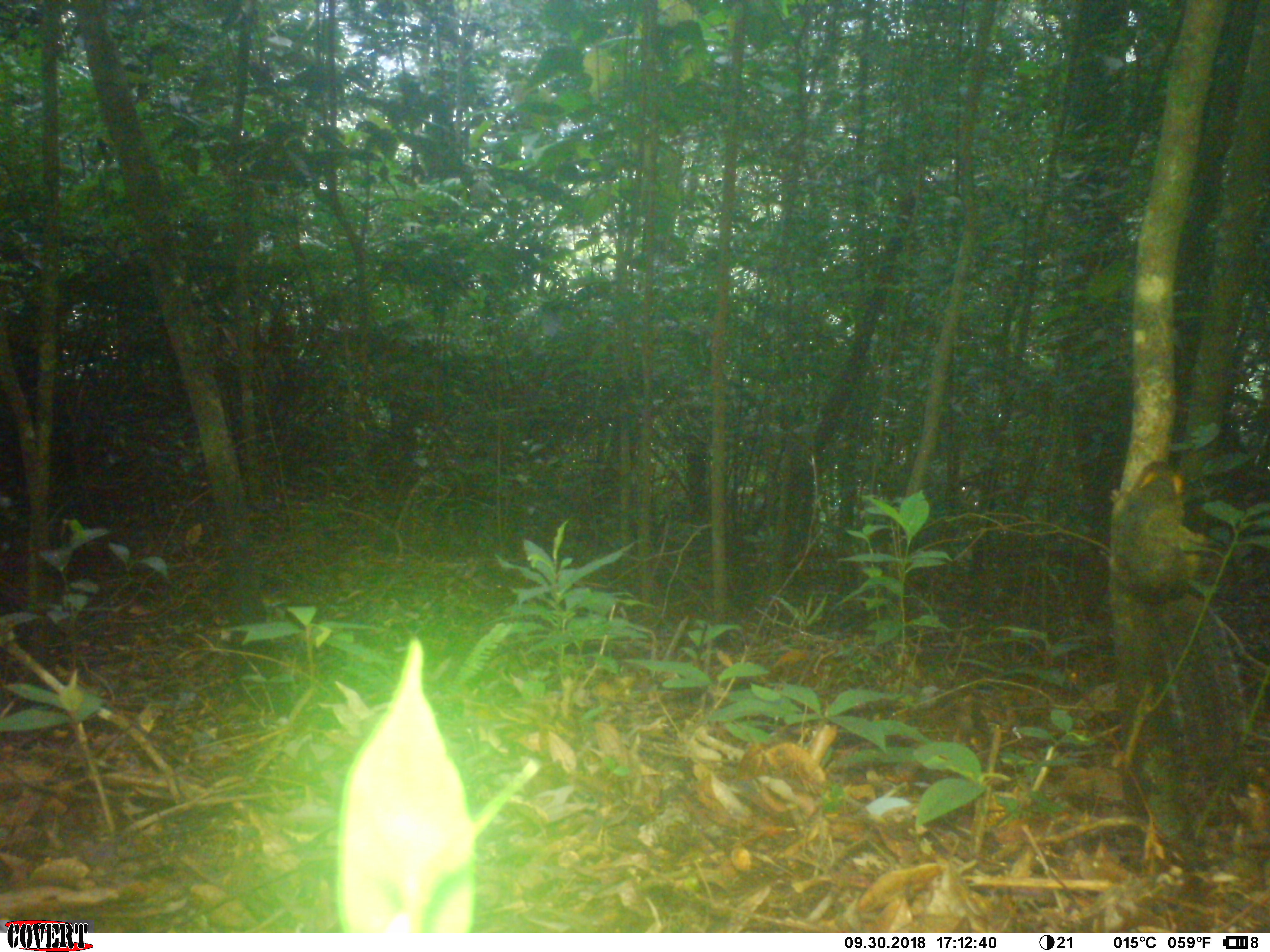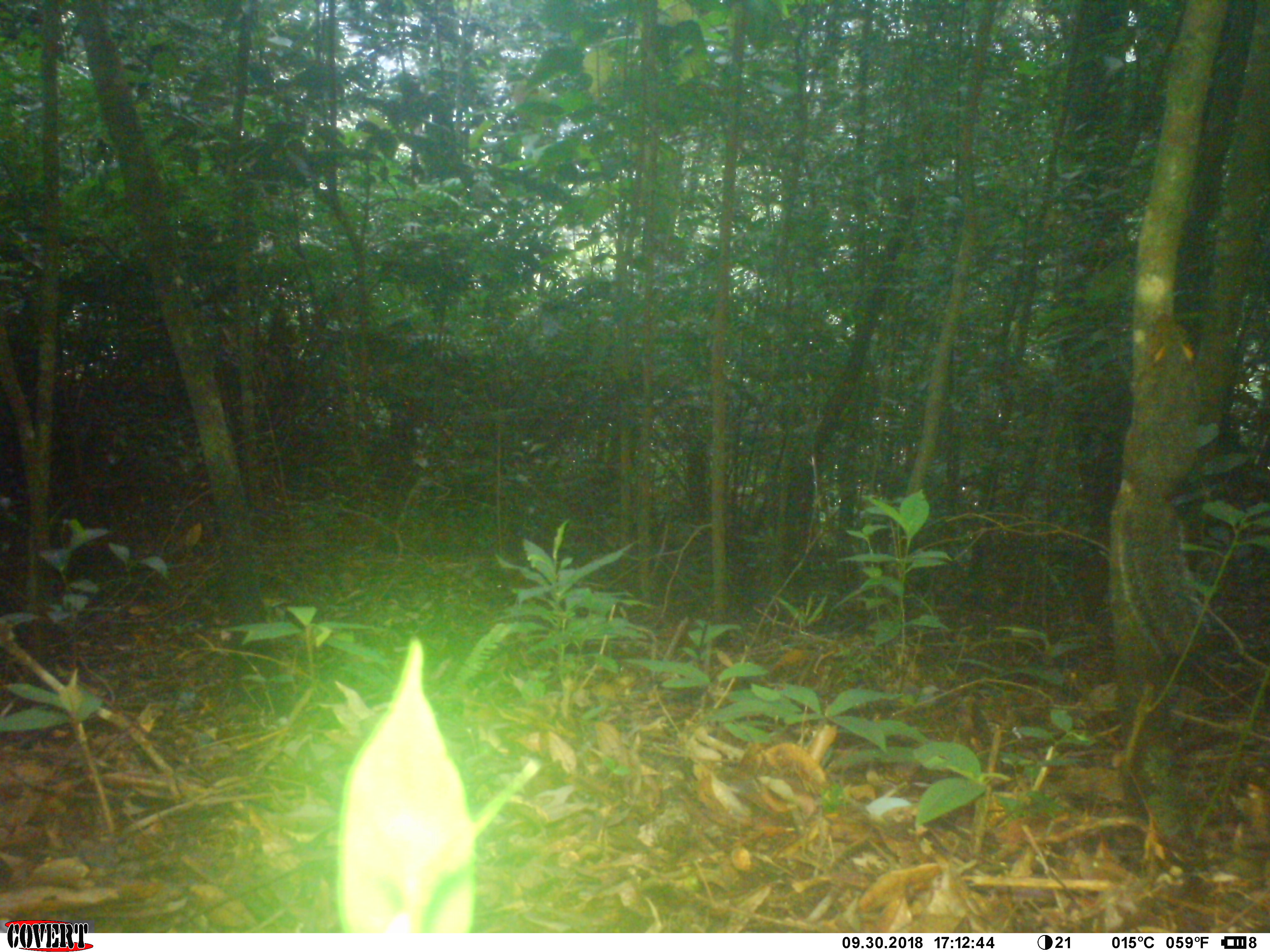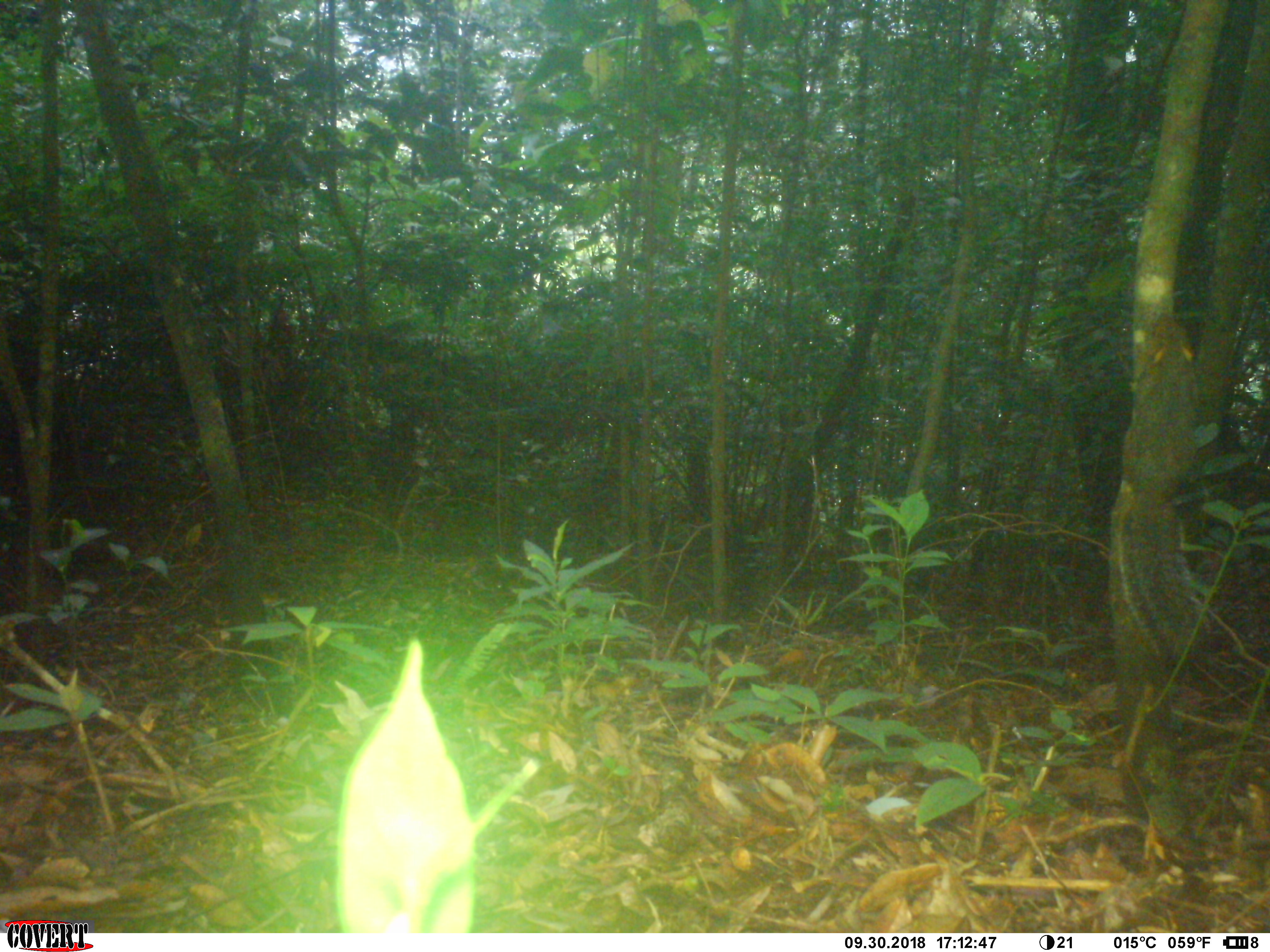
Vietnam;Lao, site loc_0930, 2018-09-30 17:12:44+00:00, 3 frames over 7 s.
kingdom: Animalia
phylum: Chordata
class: Mammalia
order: Rodentia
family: Sciuridae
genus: Dremomys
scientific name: Dremomys rufigenis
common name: red-cheeked squirrel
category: red cheeked squirrel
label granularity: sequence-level